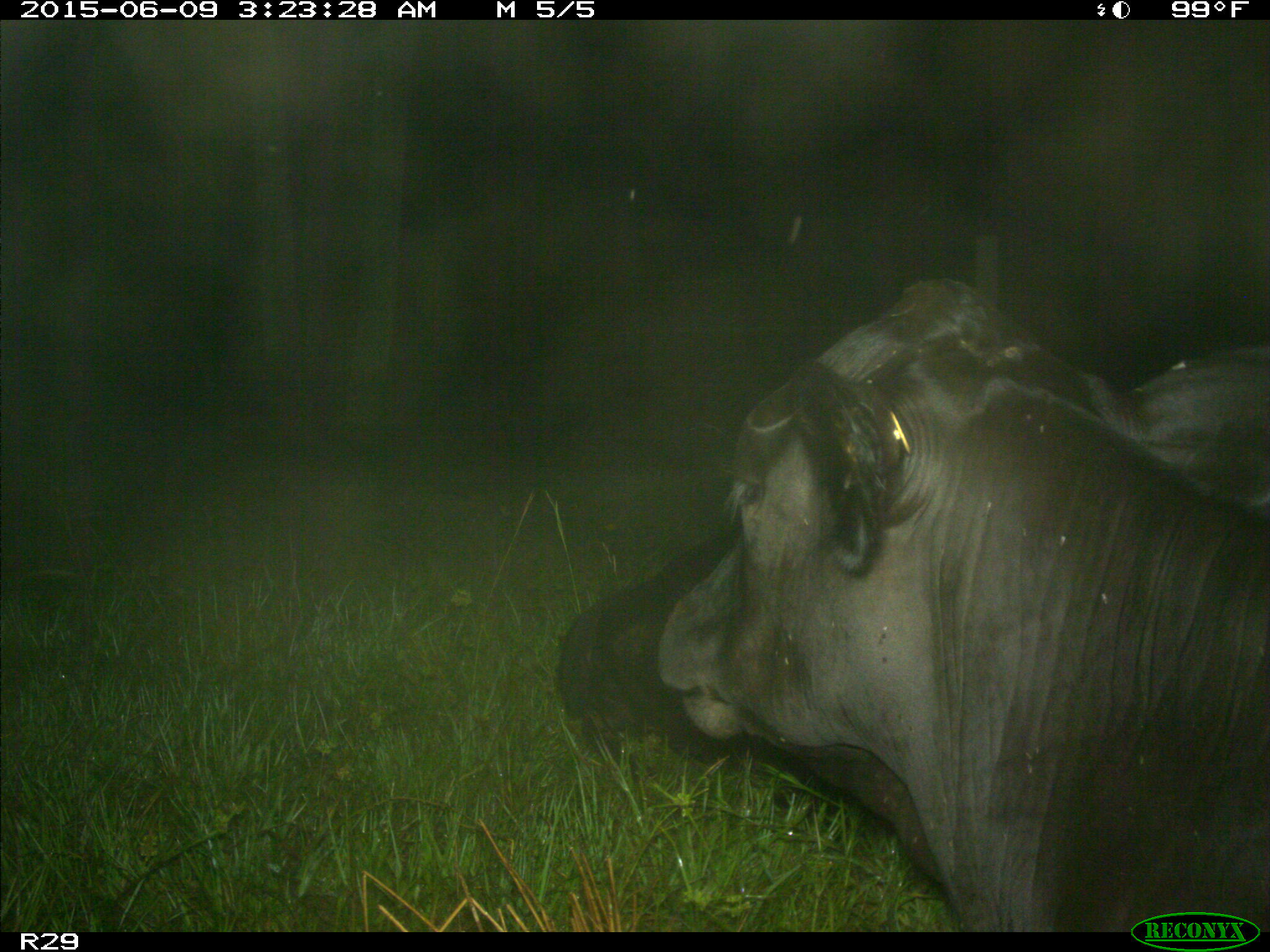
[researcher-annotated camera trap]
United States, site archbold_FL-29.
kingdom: Animalia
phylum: Chordata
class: Mammalia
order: Artiodactyla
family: Bovidae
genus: Bos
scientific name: Bos taurus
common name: domestic cow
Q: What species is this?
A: Bos taurus (domestic cow).